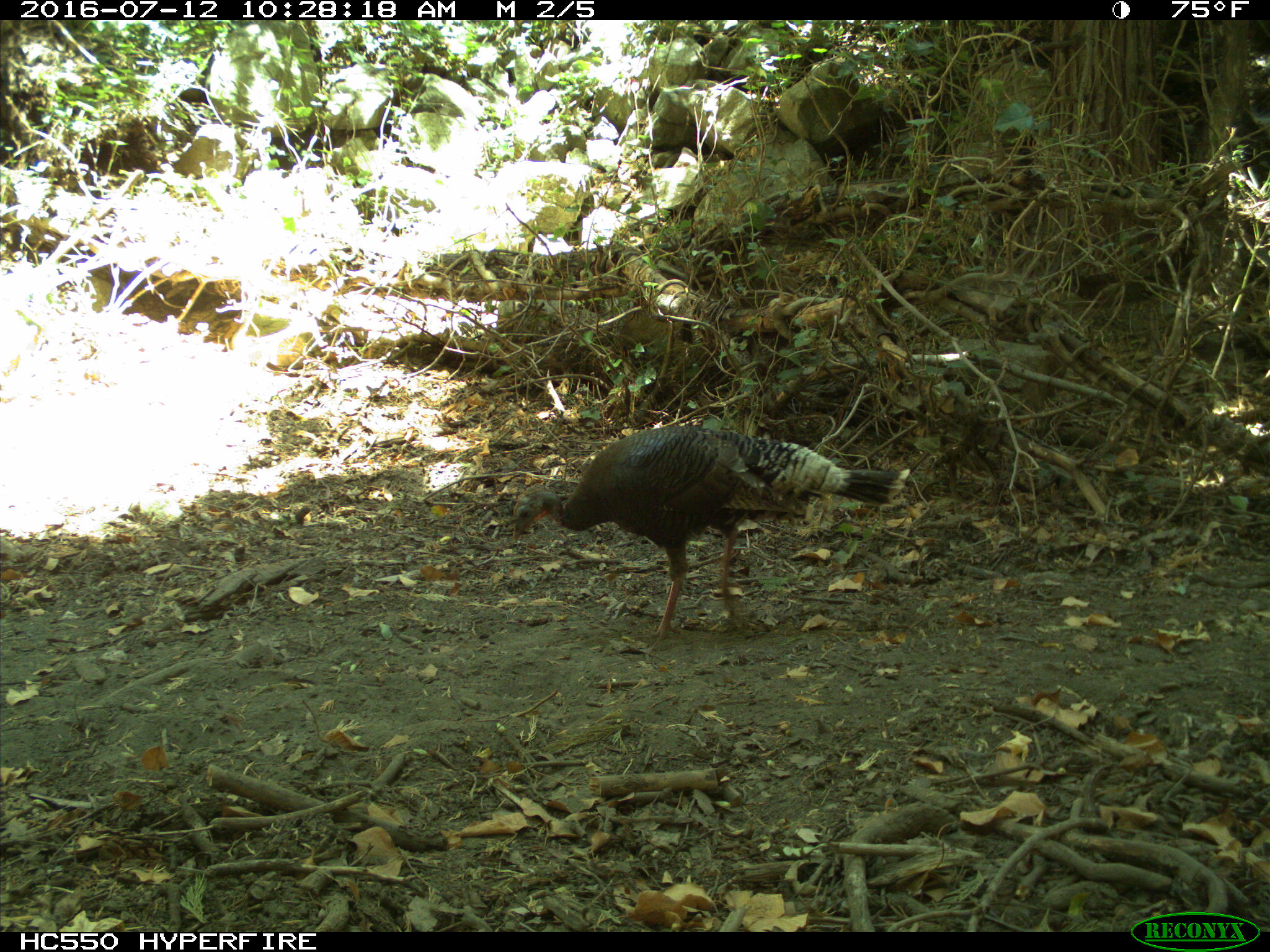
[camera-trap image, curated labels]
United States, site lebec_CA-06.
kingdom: Animalia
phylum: Chordata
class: Aves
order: Galliformes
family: Phasianidae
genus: Meleagris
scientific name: Meleagris gallopavo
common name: wild turkey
Meleagris gallopavo (wild turkey).